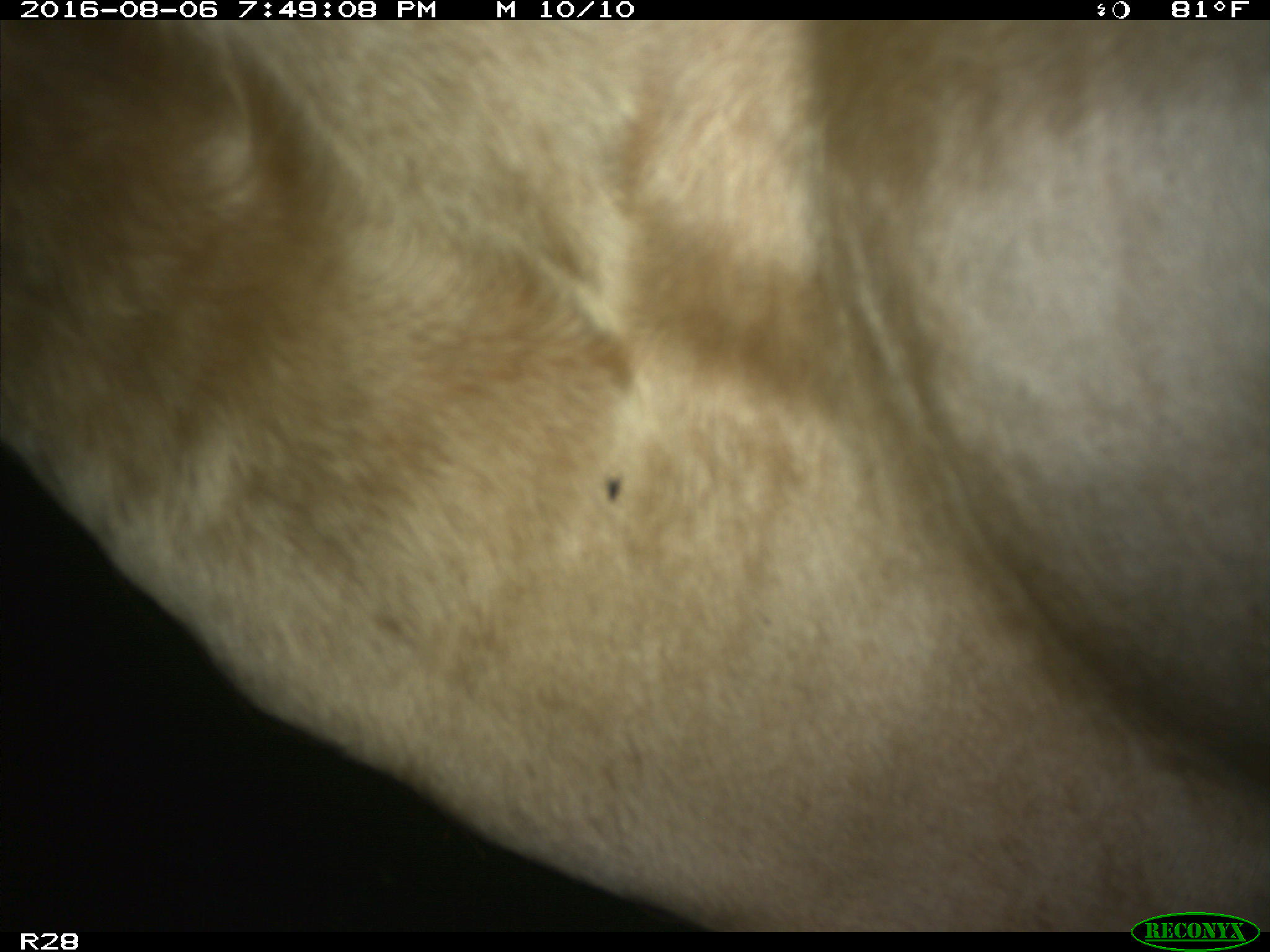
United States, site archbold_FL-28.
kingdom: Animalia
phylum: Chordata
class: Mammalia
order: Artiodactyla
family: Bovidae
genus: Bos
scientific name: Bos taurus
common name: domestic cow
Bos taurus (domestic cow).